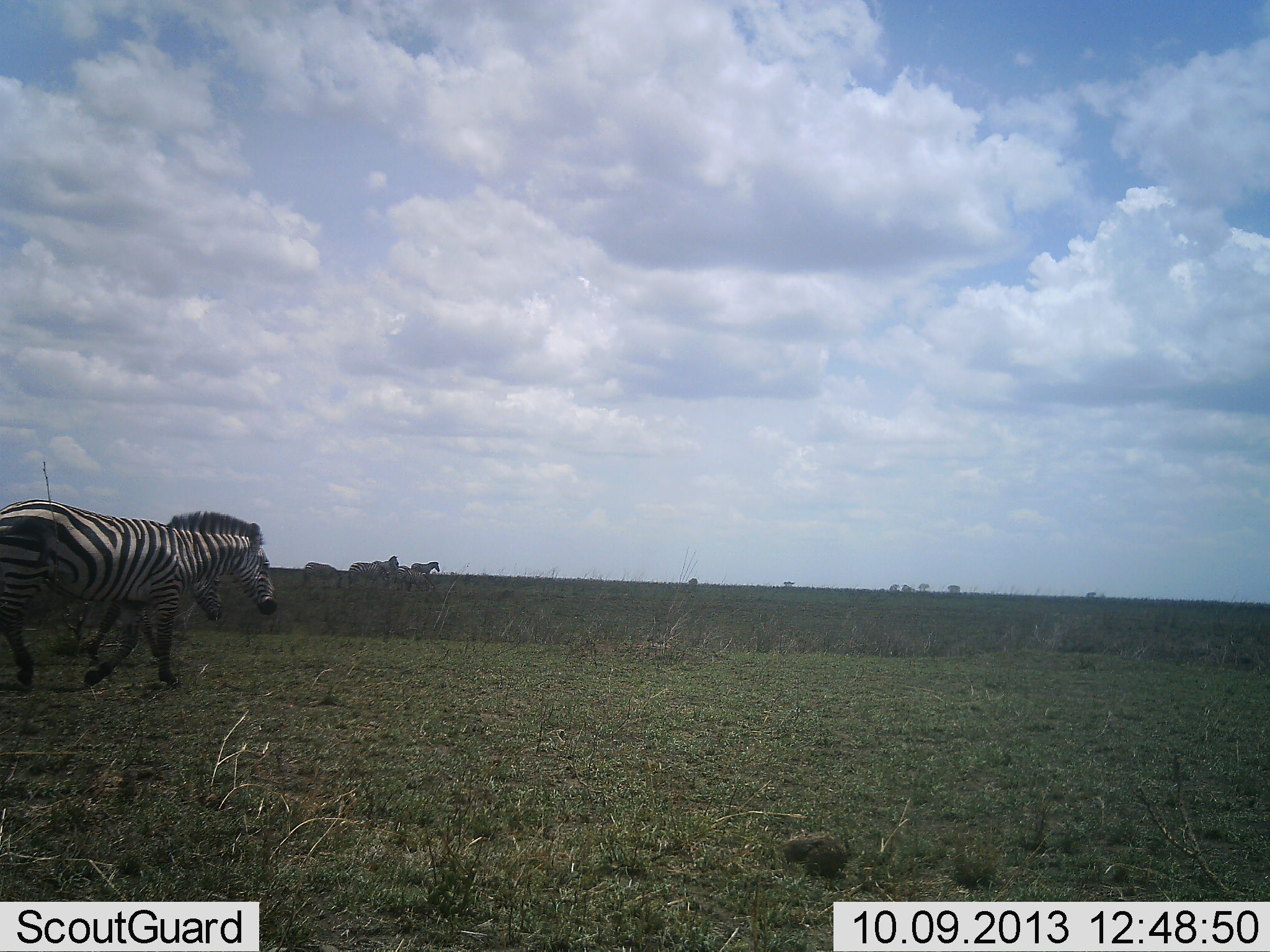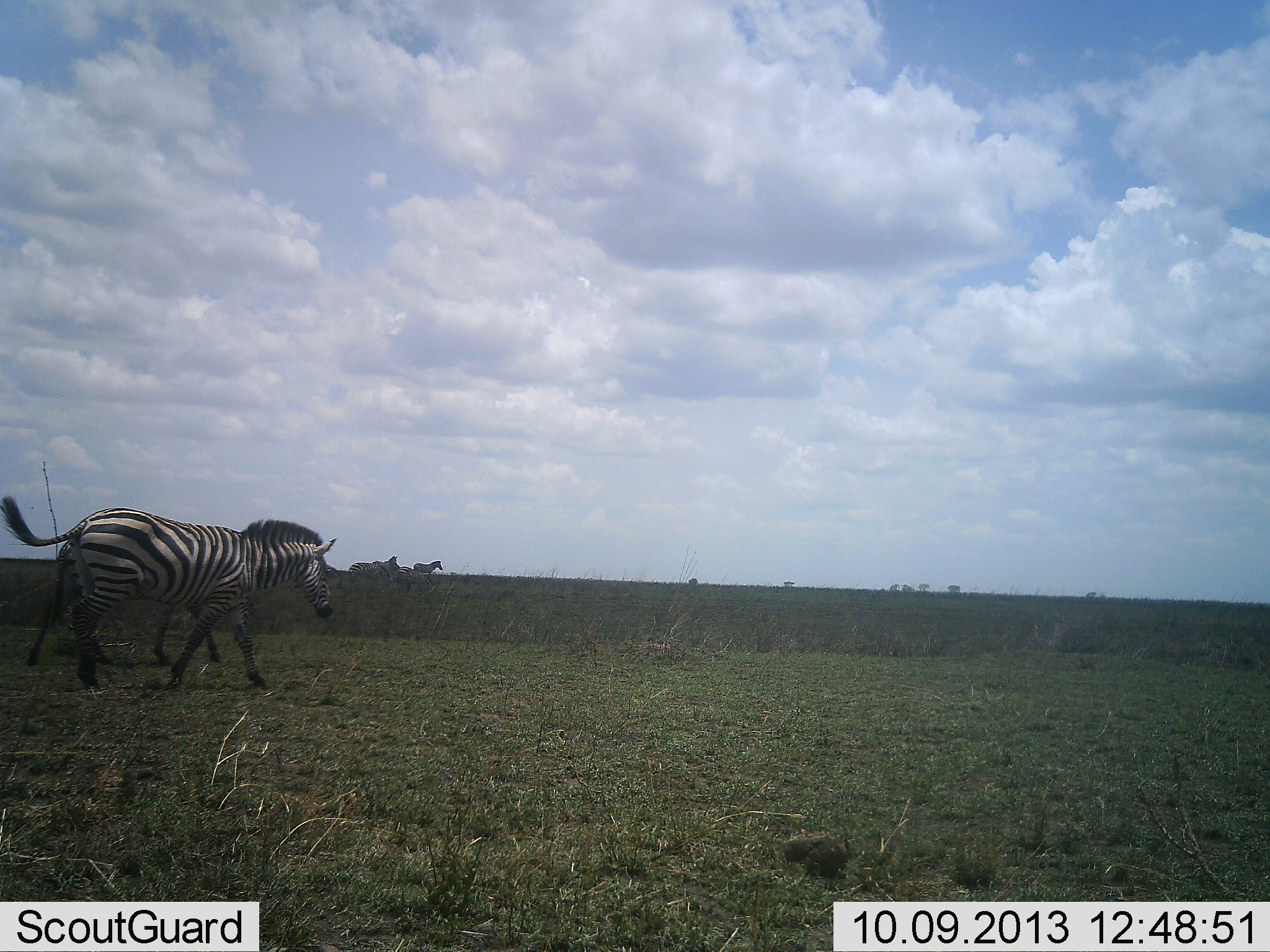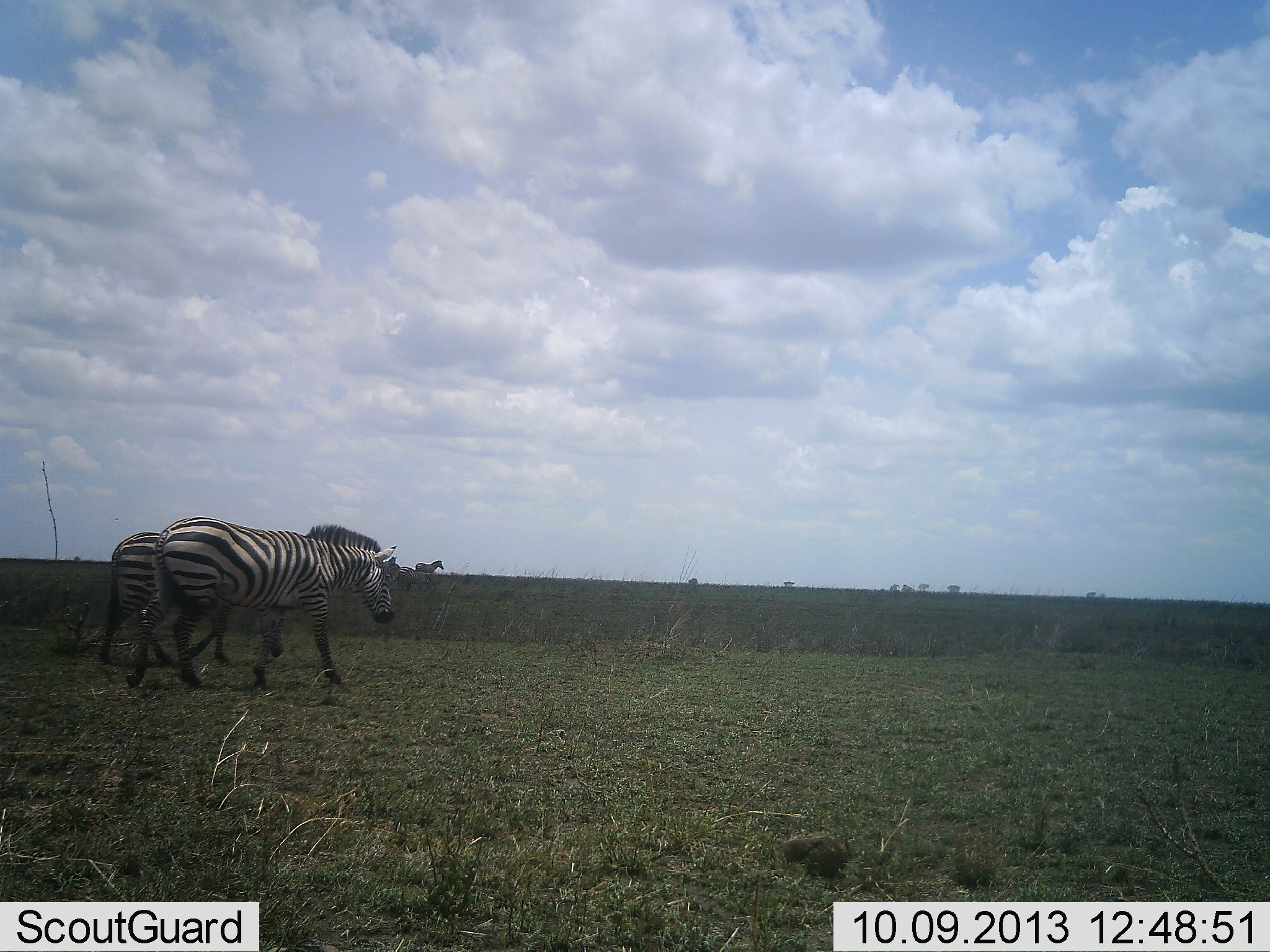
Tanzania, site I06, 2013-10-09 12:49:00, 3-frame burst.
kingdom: Animalia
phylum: Chordata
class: Mammalia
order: Perissodactyla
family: Equidae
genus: Equus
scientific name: Equus quagga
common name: plains zebra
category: zebra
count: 4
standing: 24%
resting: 5%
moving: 100%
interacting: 10%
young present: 0%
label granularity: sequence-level